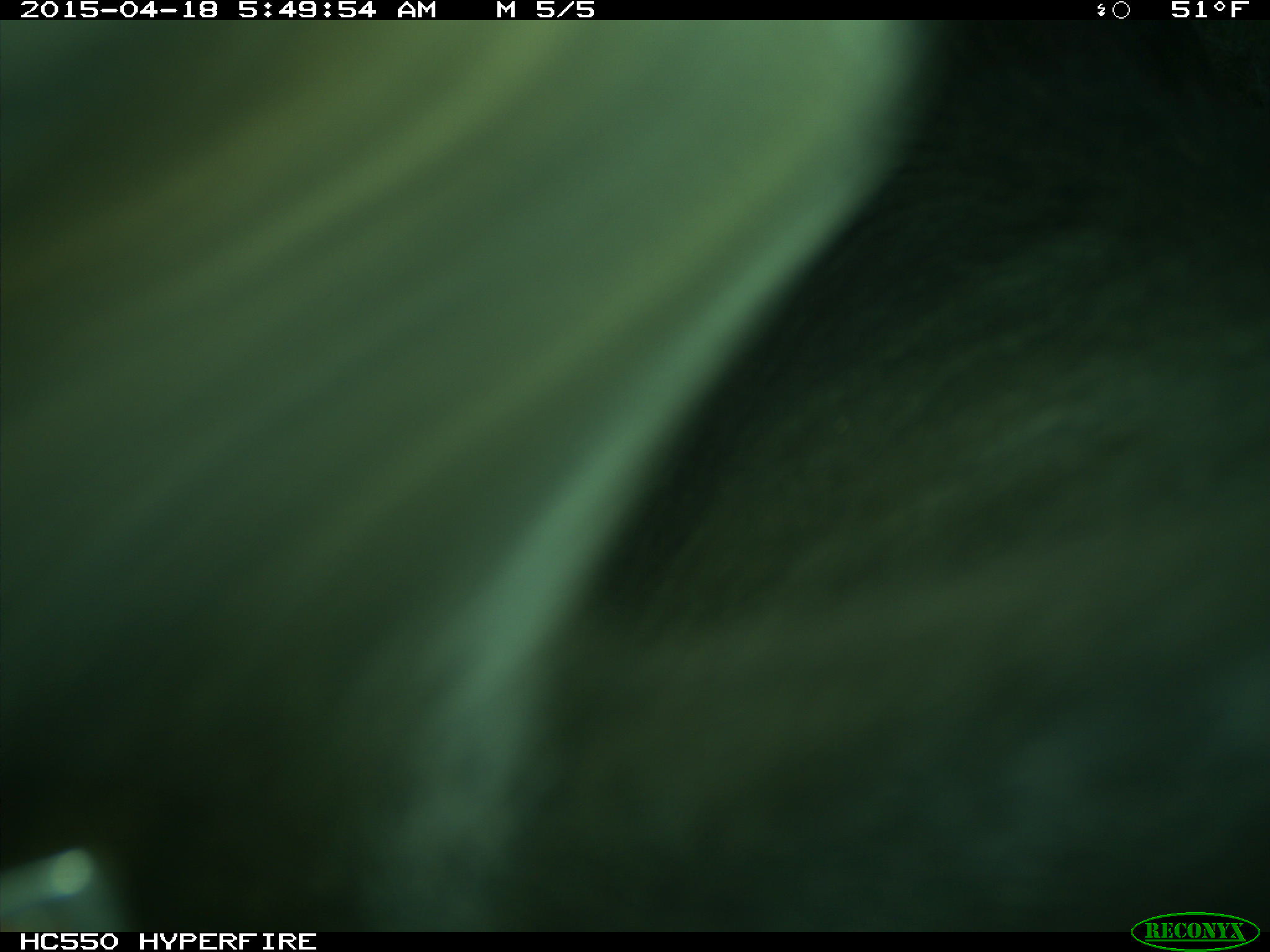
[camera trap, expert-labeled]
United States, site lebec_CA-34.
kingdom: Animalia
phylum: Chordata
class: Mammalia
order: Artiodactyla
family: Bovidae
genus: Bos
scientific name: Bos taurus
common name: domestic cow